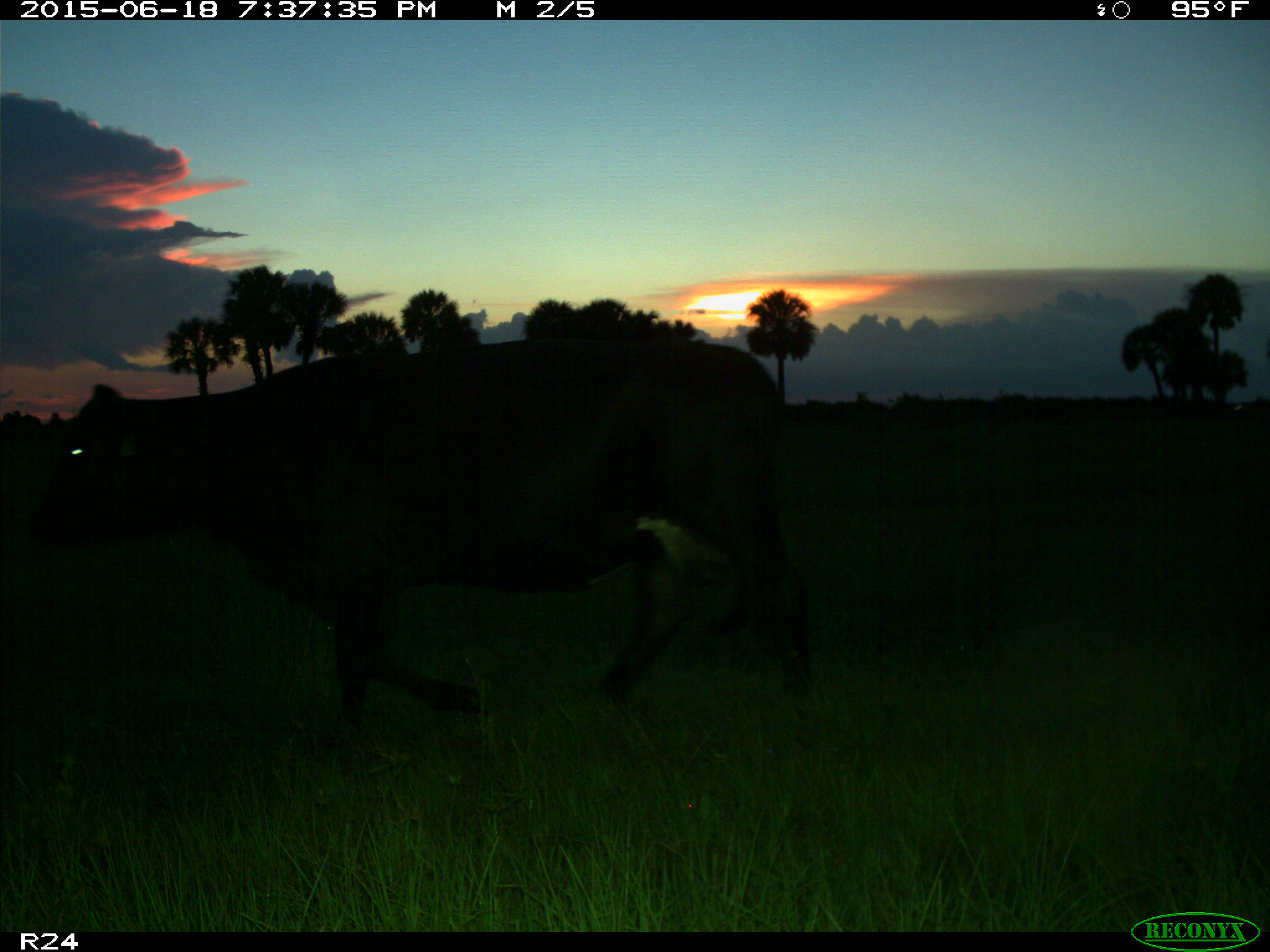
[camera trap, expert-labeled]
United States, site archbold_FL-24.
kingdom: Animalia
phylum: Chordata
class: Mammalia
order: Artiodactyla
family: Bovidae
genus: Bos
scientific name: Bos taurus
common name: domestic cow